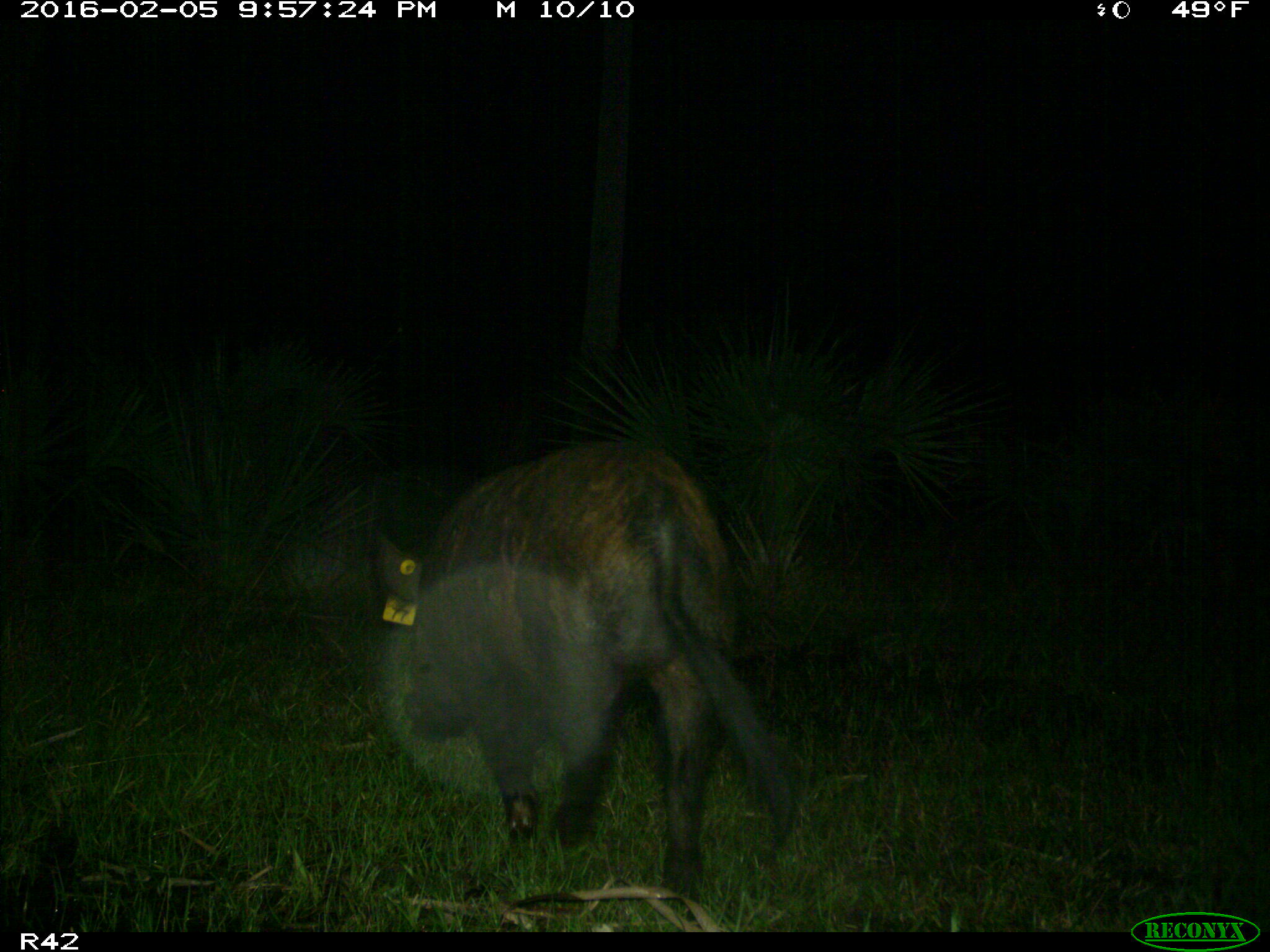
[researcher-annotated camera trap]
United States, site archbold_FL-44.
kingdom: Animalia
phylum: Chordata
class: Mammalia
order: Artiodactyla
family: Suidae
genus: Sus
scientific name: Sus scrofa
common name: wild boar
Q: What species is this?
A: Sus scrofa (wild boar).